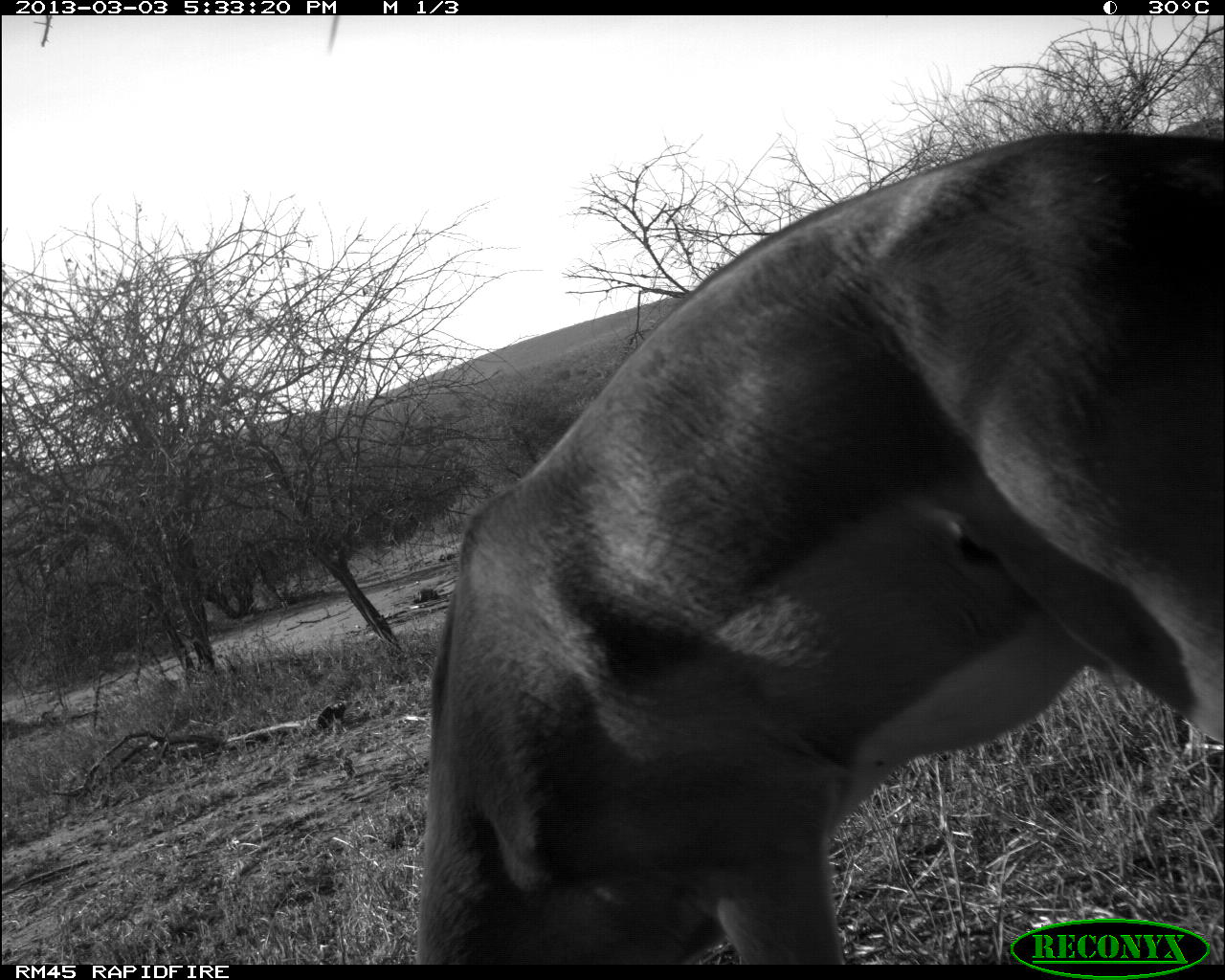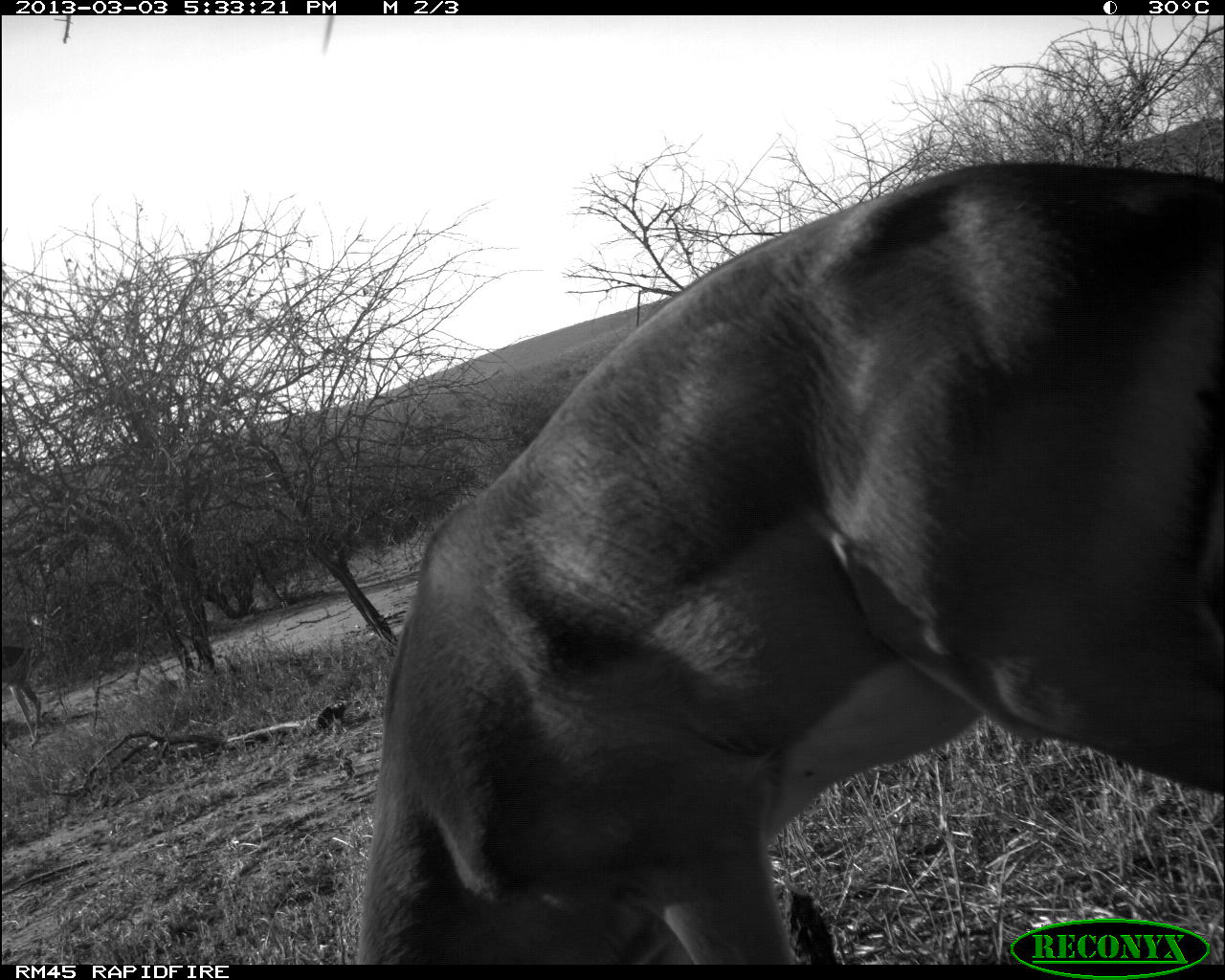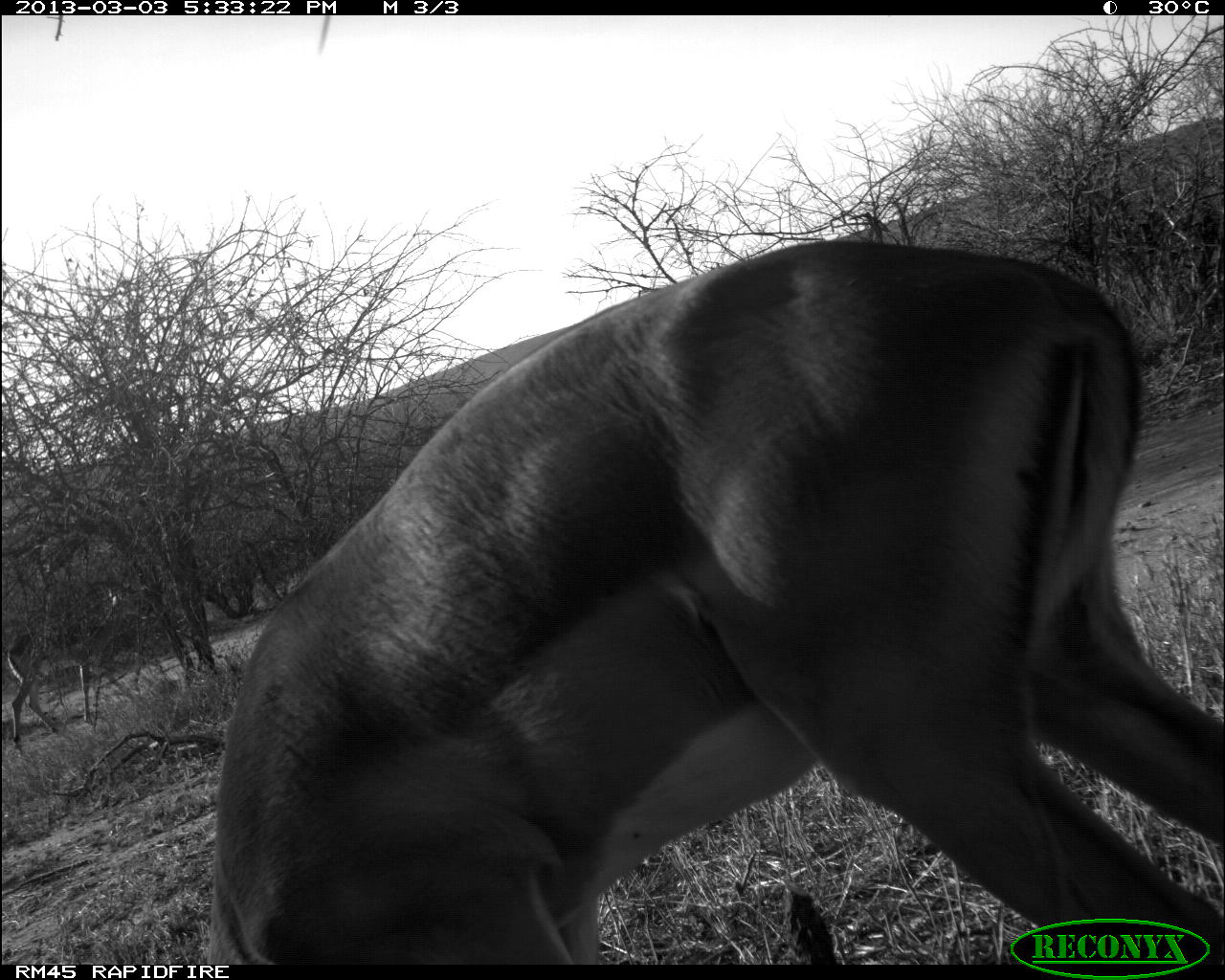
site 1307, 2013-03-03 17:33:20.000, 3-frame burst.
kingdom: Animalia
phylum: Chordata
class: Mammalia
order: Artiodactyla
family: Bovidae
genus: Aepyceros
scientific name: Aepyceros melampus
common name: impala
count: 1